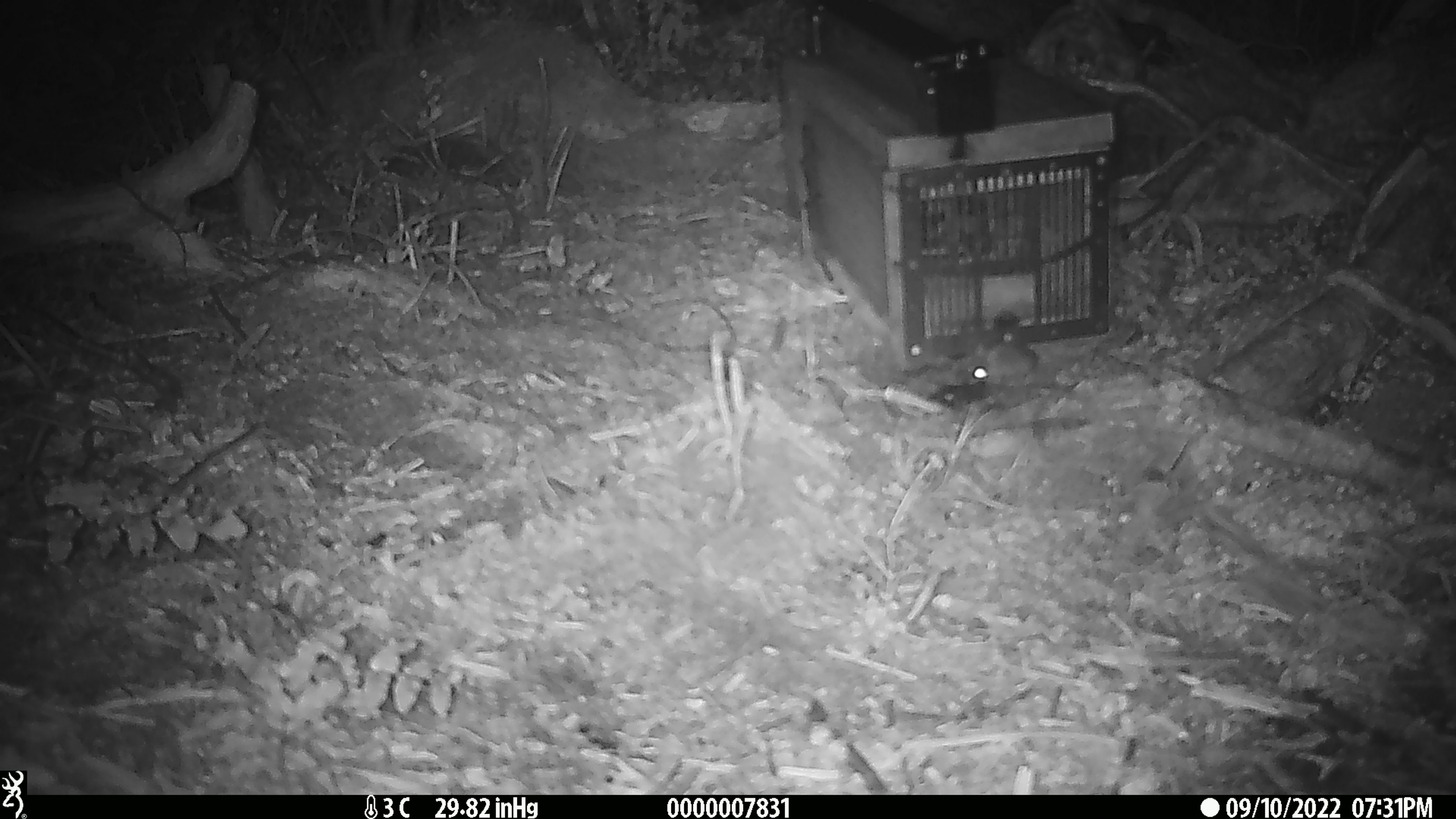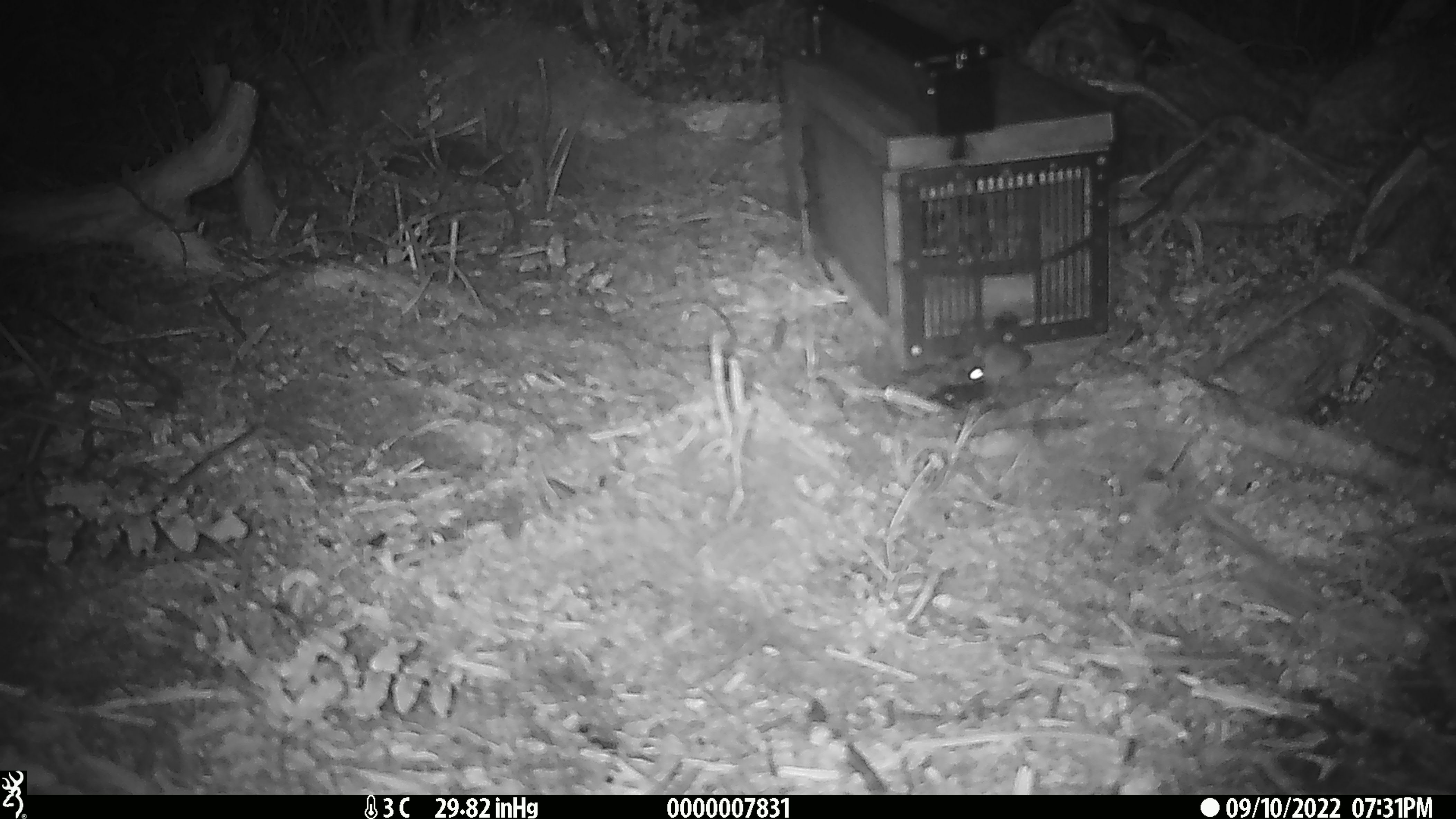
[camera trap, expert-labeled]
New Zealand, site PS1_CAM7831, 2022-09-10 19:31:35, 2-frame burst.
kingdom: Animalia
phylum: Chordata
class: Mammalia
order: Rodentia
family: Muridae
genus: Mus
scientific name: Mus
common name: mouse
Mouse (Mus).